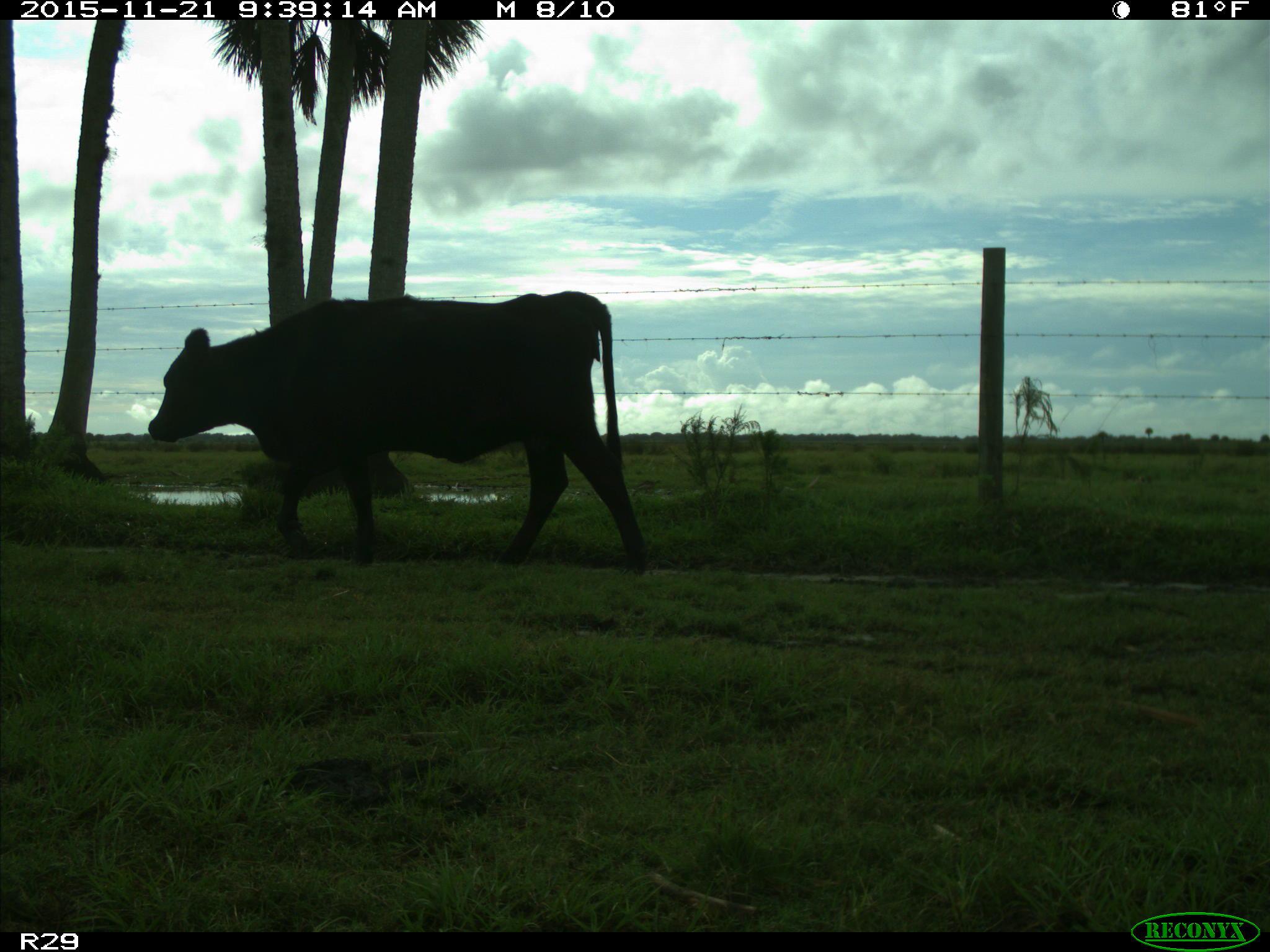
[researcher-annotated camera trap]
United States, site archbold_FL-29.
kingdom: Animalia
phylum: Chordata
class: Mammalia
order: Artiodactyla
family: Bovidae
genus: Bos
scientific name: Bos taurus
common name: domestic cow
Bos taurus (domestic cow).